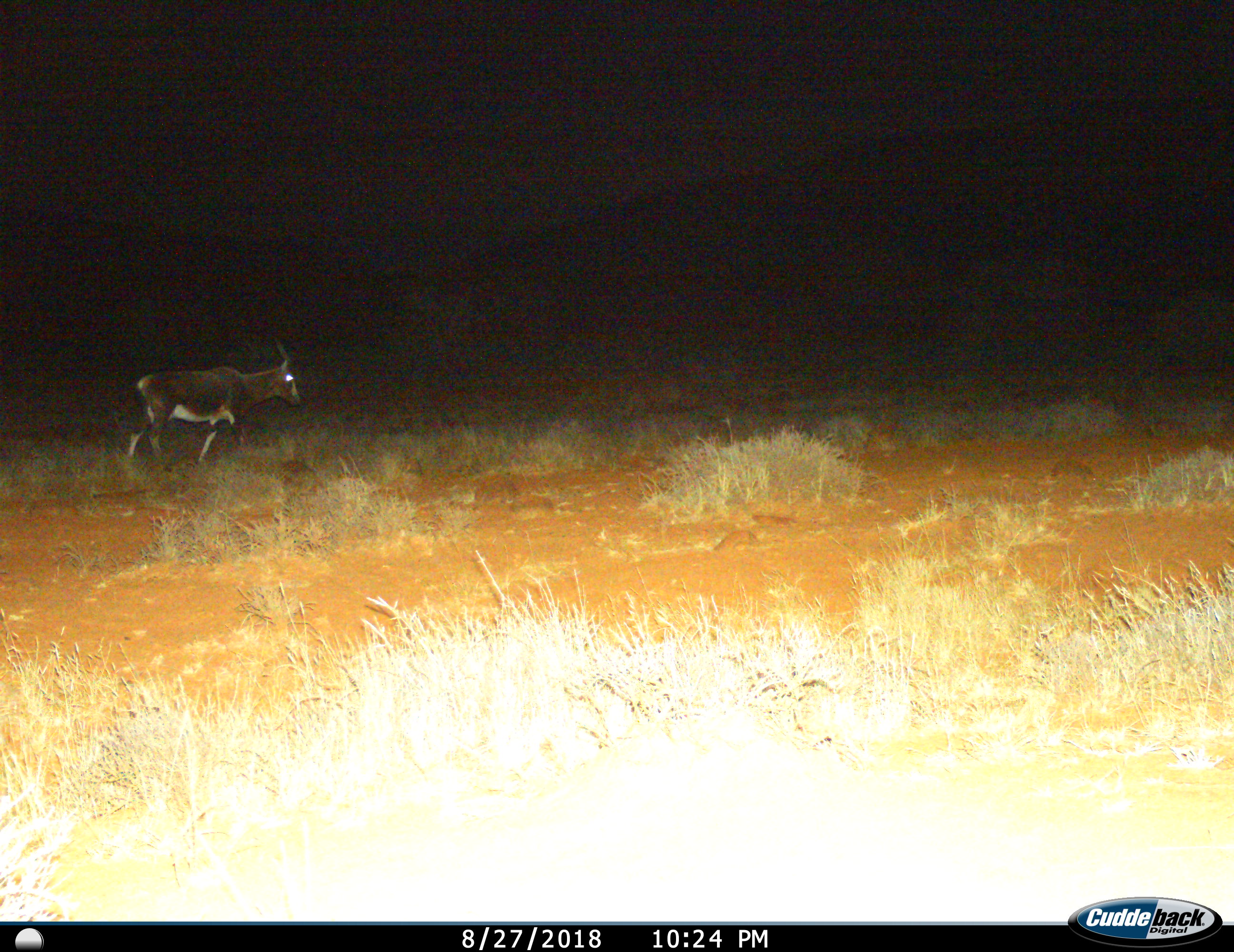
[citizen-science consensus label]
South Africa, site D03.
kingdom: Animalia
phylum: Chordata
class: Mammalia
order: Artiodactyla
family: Bovidae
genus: Damaliscus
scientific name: Damaliscus pygargus phillipsi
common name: blesbok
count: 1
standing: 0%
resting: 0%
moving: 100%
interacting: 0%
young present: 0%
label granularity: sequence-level